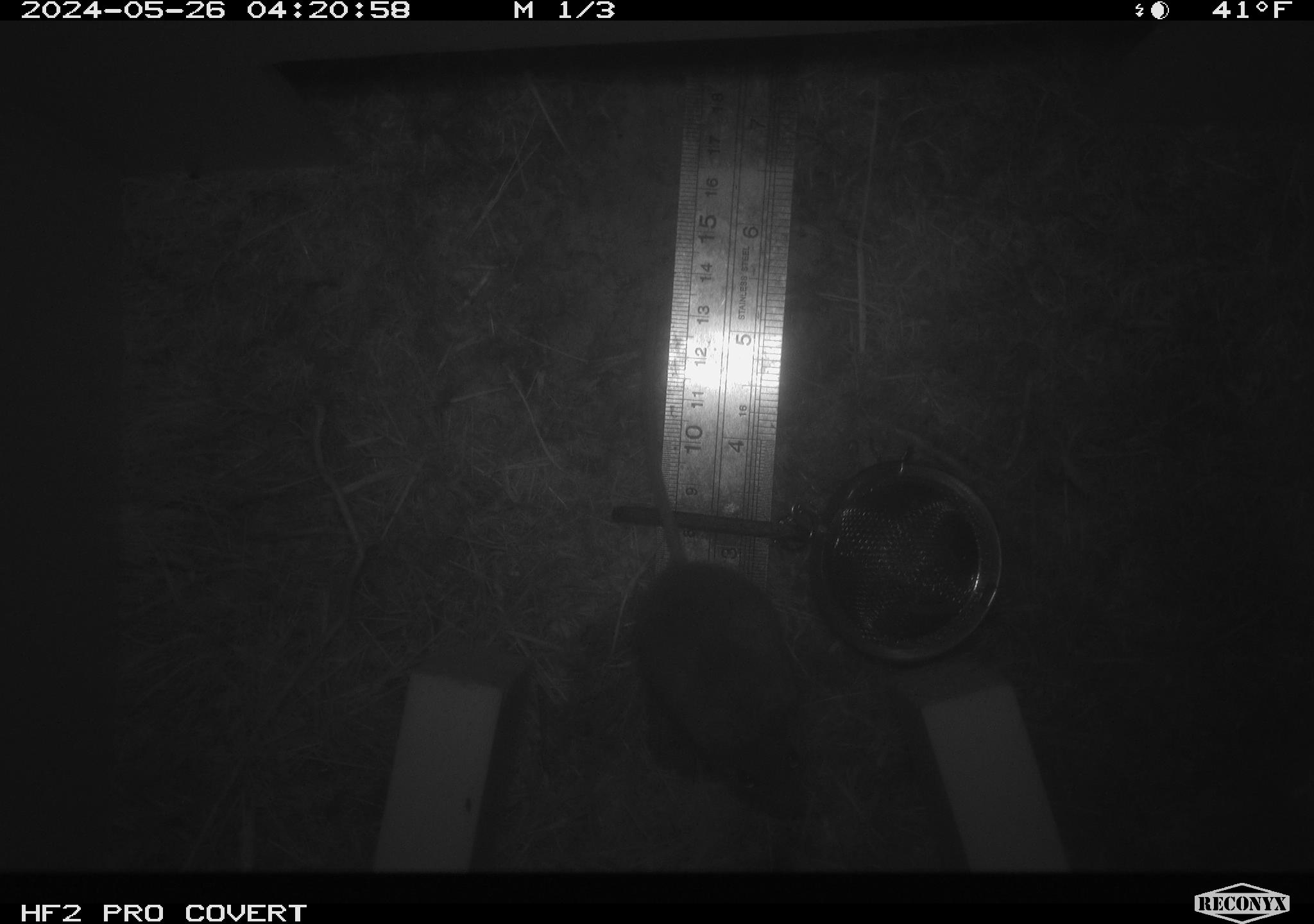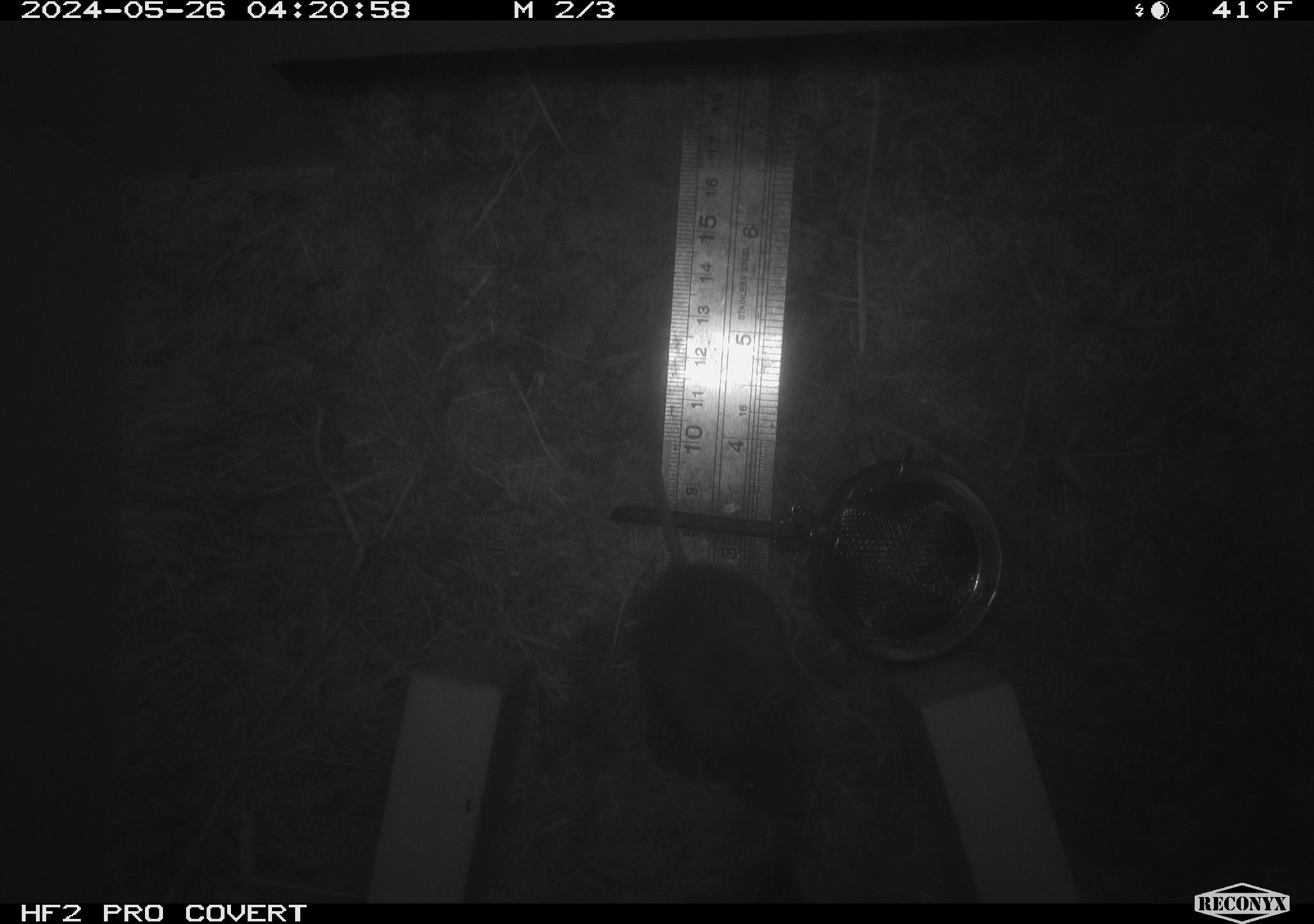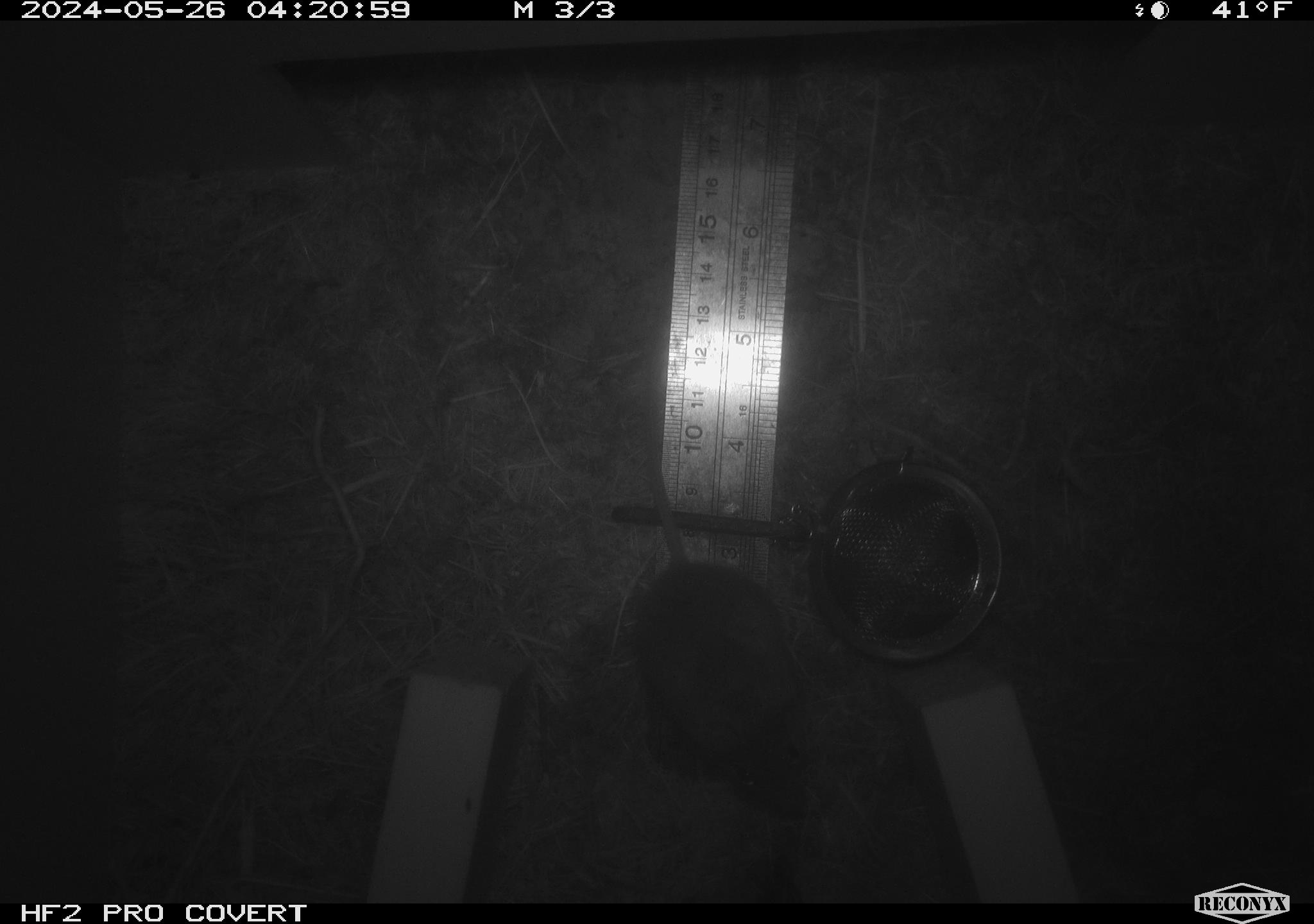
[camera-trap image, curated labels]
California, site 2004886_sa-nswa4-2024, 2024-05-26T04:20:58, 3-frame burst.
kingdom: Animalia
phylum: Chordata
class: Mammalia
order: Rodentia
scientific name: Rodentia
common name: rodent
Rodent (Rodentia).